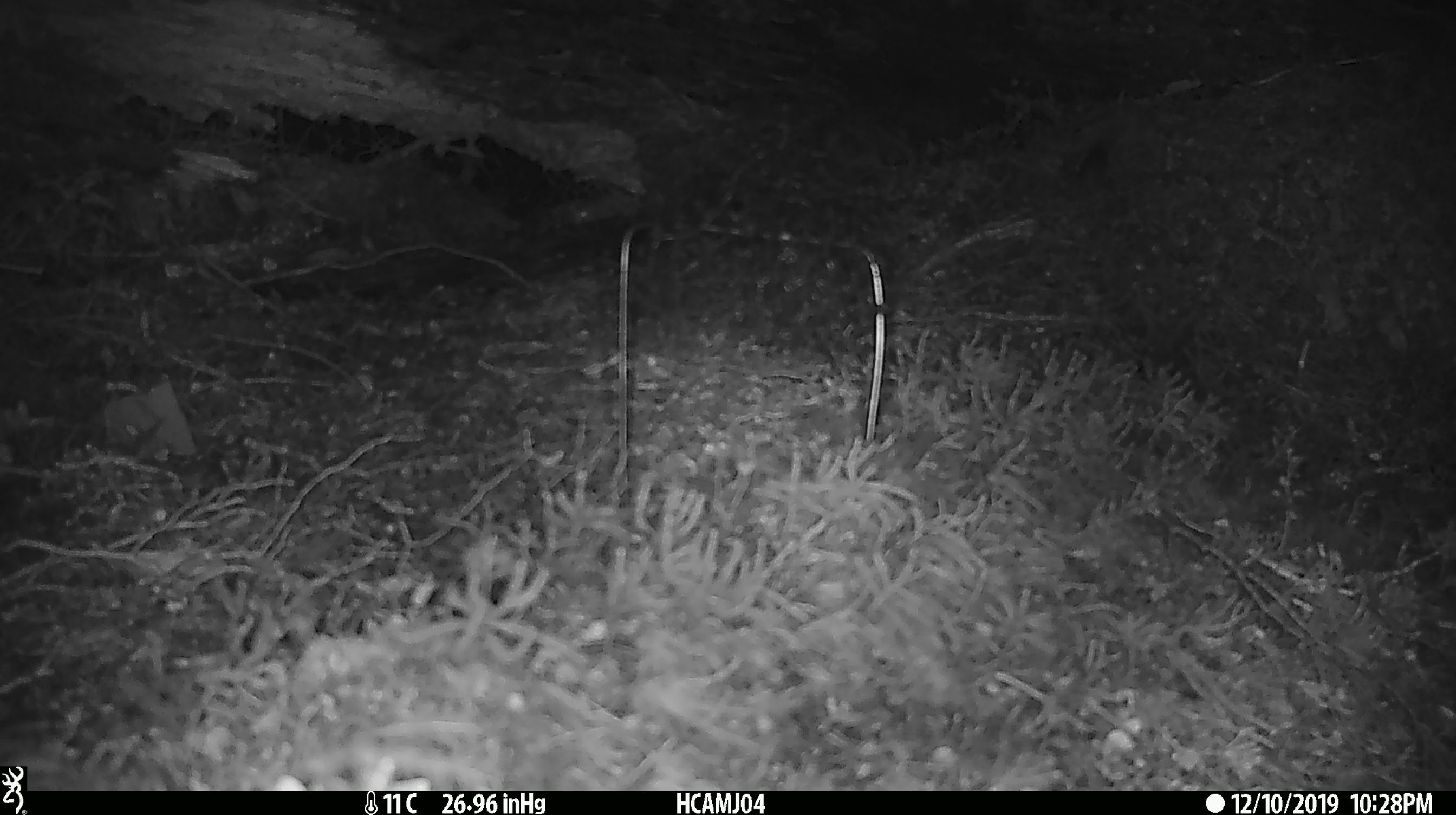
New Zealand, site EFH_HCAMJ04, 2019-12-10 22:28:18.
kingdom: Animalia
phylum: Chordata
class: Mammalia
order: Rodentia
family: Muridae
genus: Mus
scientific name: Mus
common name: mouse